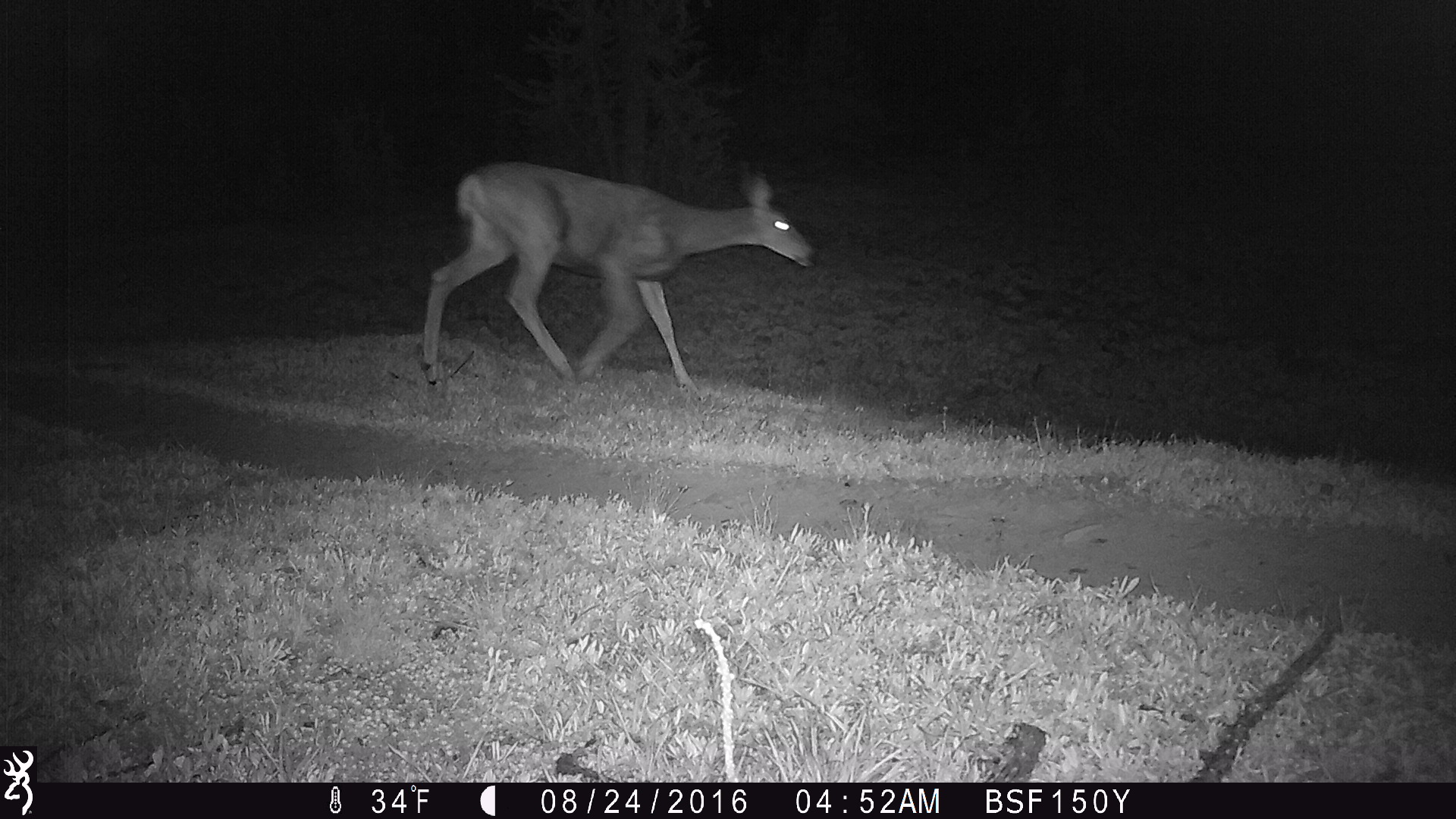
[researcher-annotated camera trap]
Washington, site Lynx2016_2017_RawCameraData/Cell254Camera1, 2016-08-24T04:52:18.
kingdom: Animalia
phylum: Chordata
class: Mammalia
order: Artiodactyla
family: Cervidae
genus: Odocoileus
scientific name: Odocoileus hemionus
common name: mule deer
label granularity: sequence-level